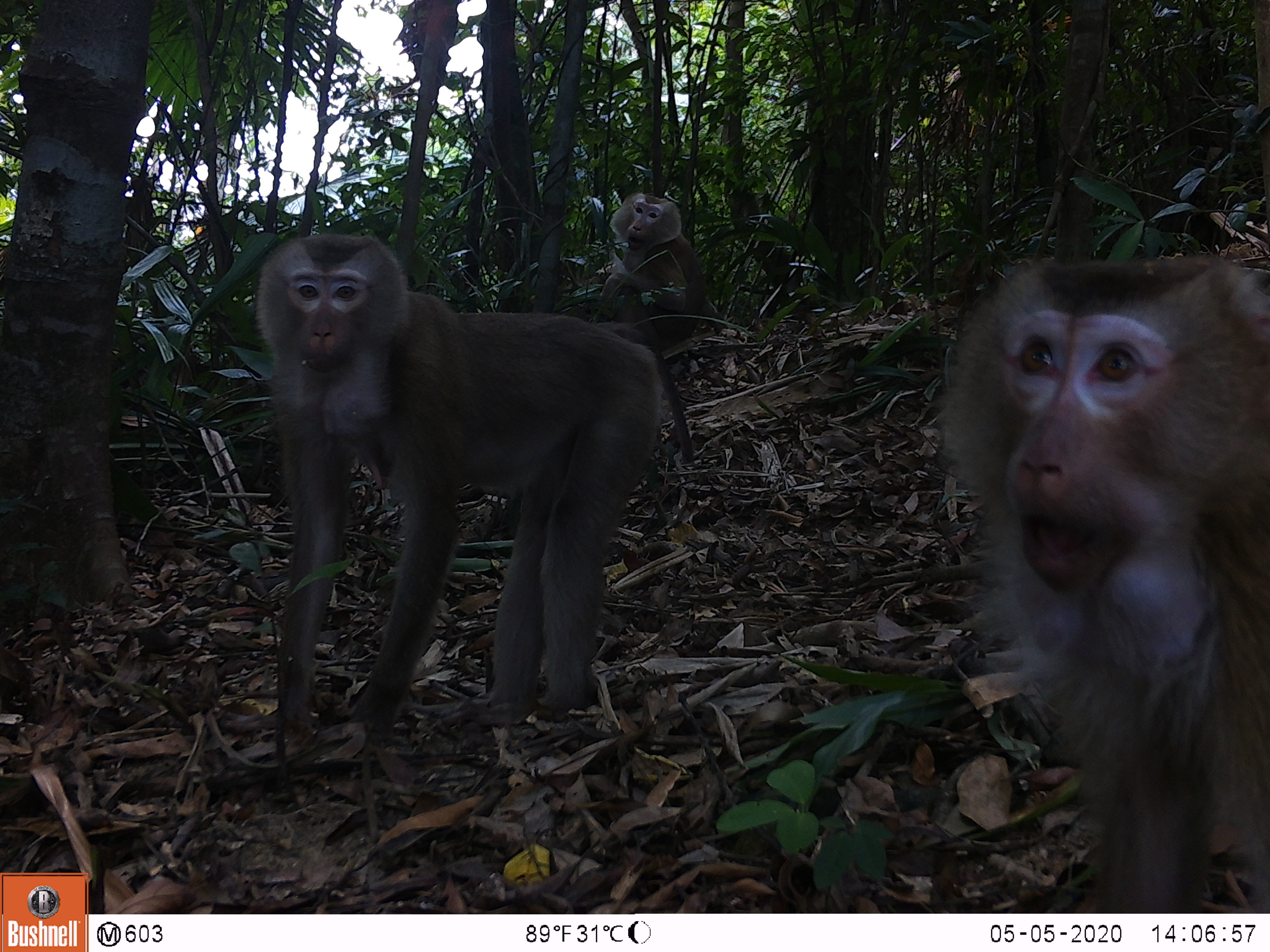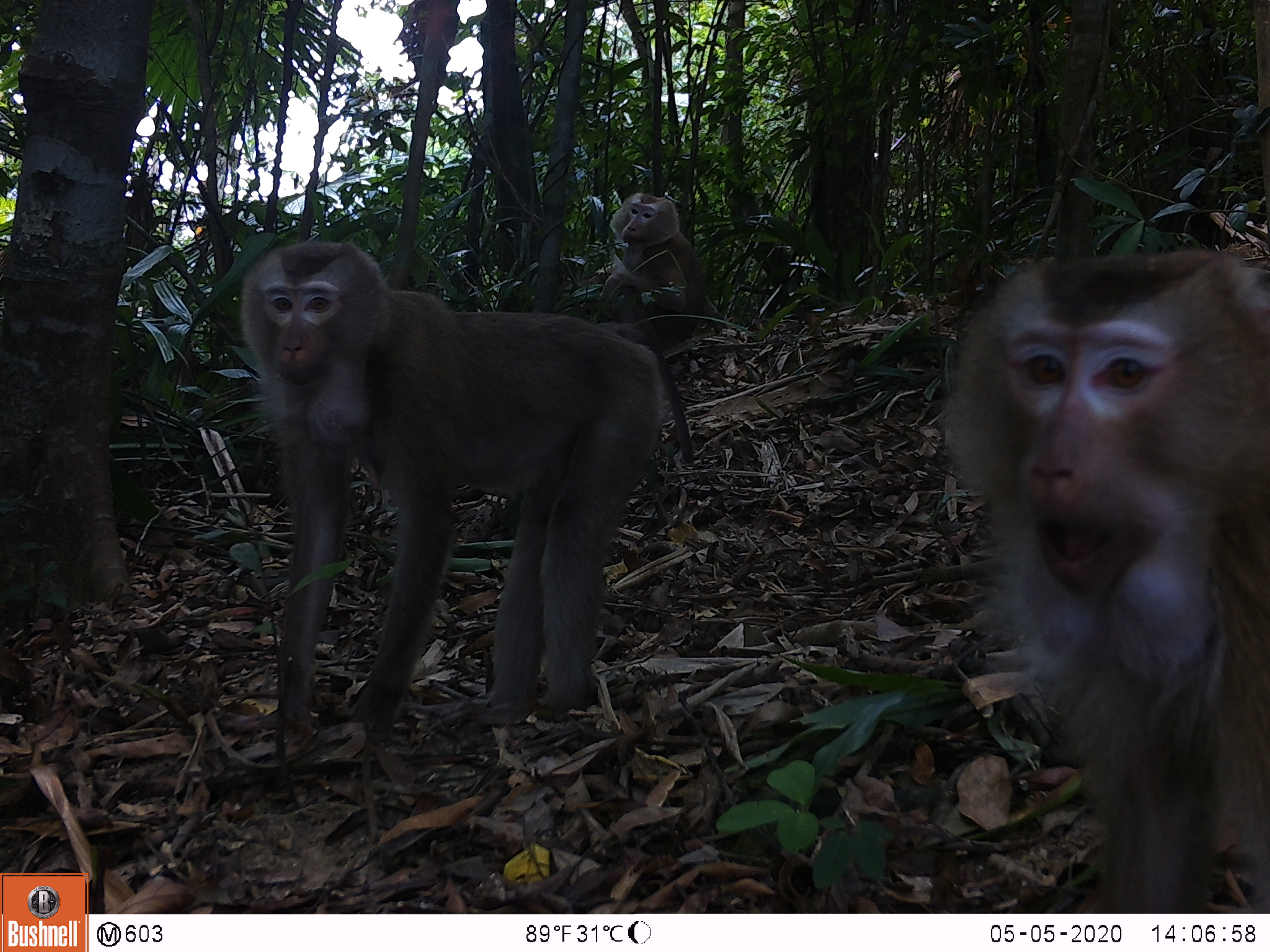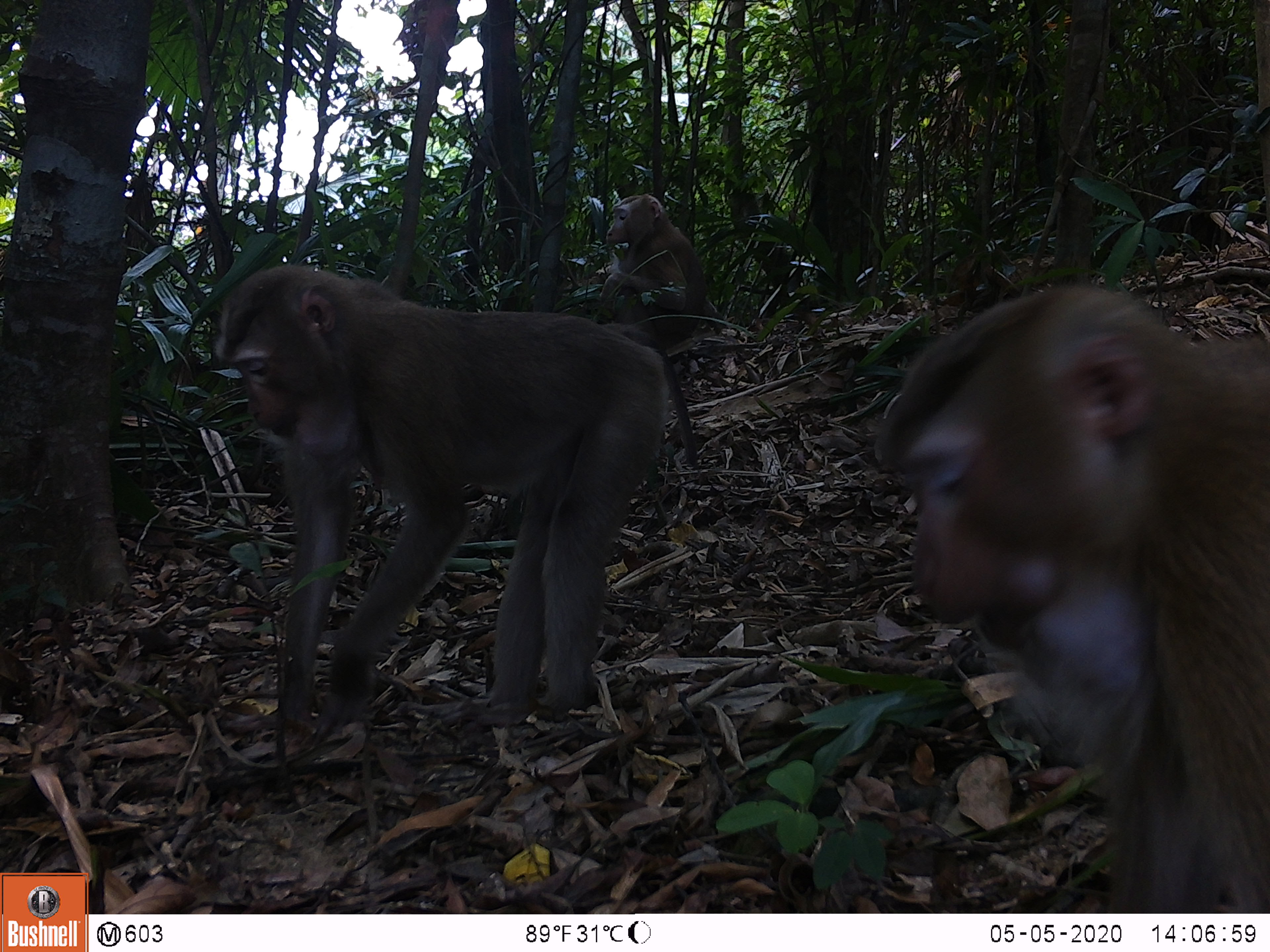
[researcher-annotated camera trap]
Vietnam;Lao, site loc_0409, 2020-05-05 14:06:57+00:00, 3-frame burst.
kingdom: Animalia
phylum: Chordata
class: Mammalia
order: Primates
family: Cercopithecidae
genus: Macaca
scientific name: Macaca nemestrina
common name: pig-tailed macaque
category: pig tailed macaque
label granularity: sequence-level